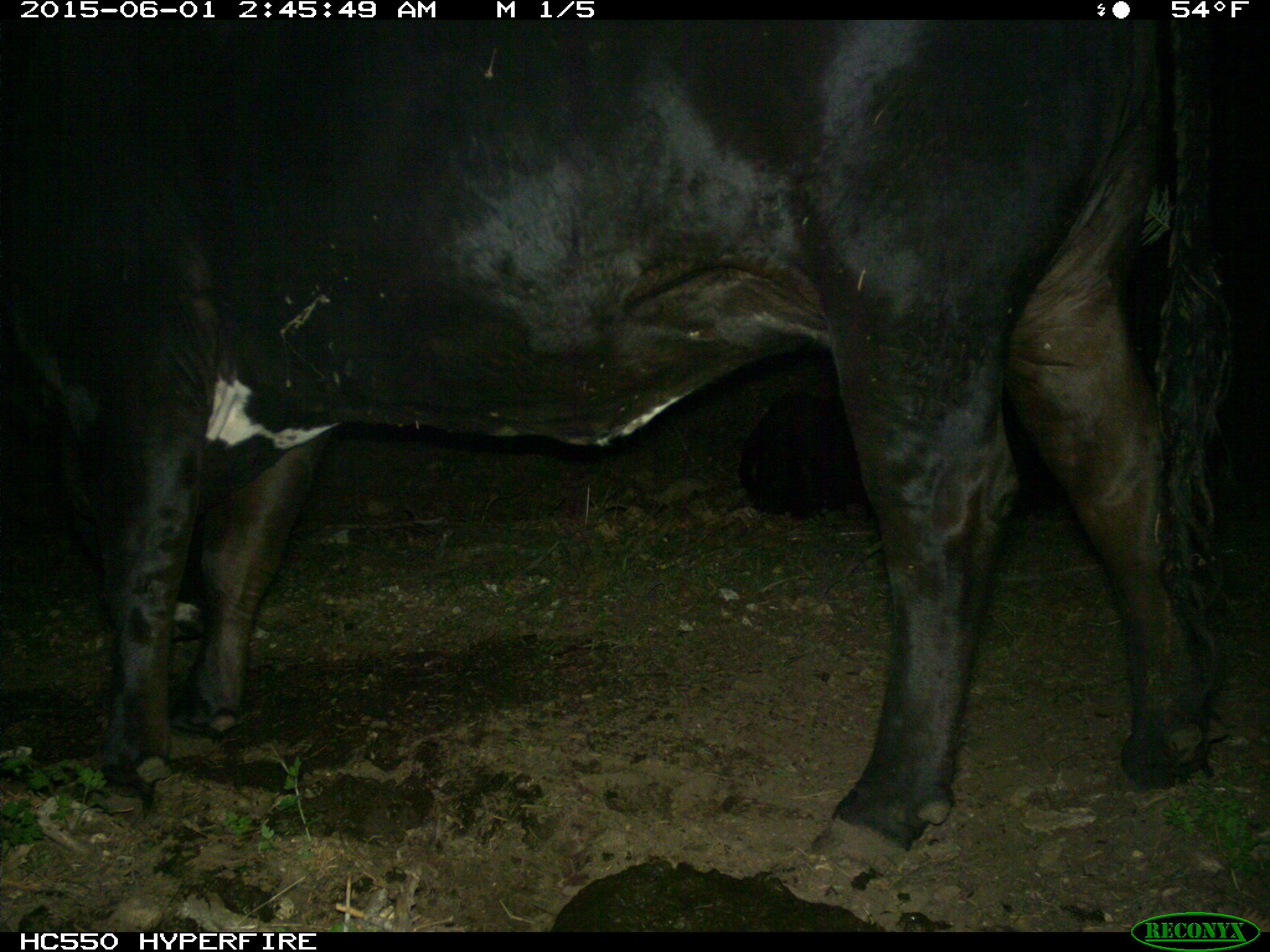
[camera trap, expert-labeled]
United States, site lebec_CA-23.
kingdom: Animalia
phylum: Chordata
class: Mammalia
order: Artiodactyla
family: Bovidae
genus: Bos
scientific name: Bos taurus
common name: domestic cow